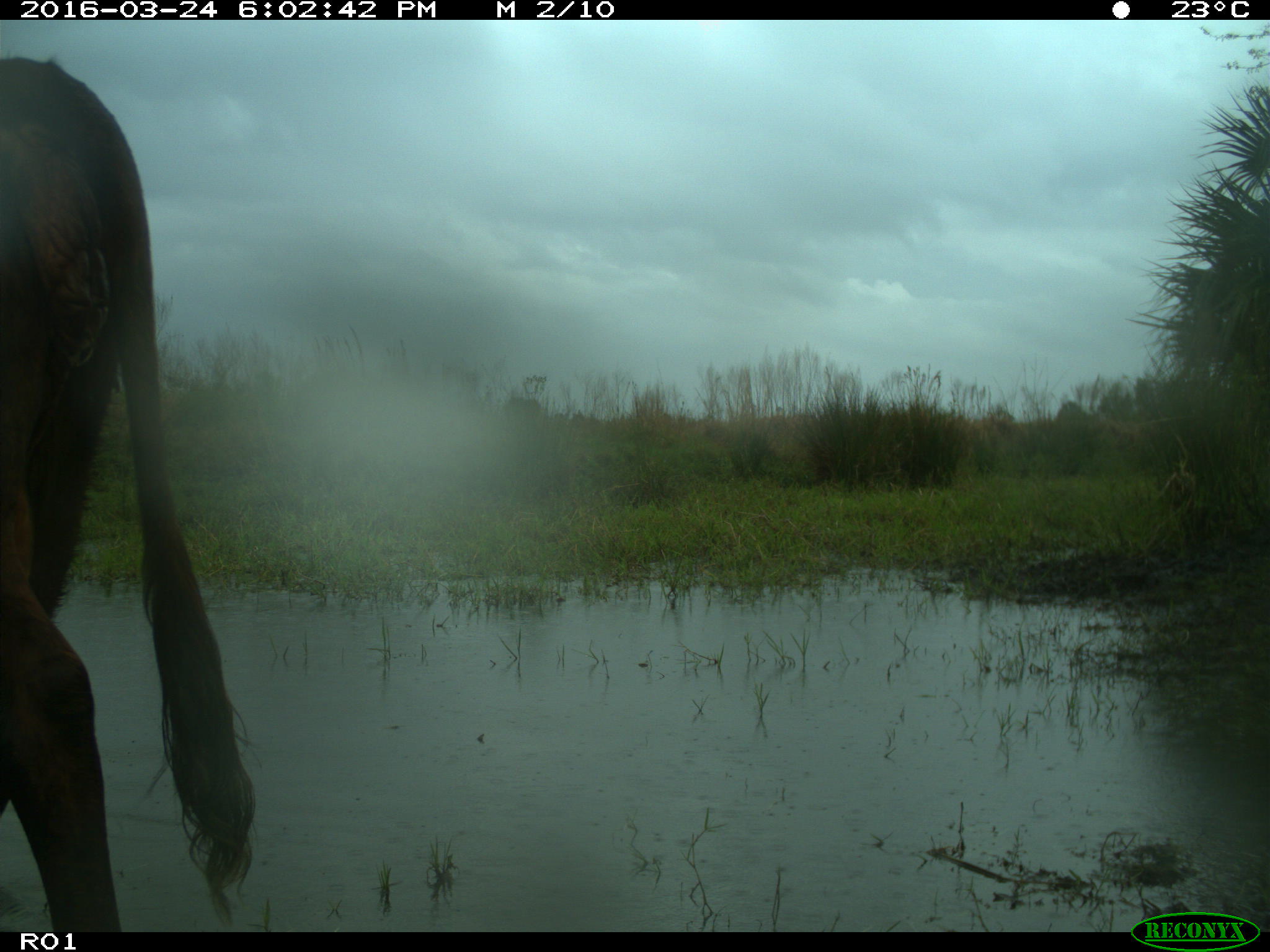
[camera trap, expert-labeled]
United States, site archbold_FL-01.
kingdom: Animalia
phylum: Chordata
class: Mammalia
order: Artiodactyla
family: Bovidae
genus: Bos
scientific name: Bos taurus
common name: domestic cow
Bos taurus (domestic cow).